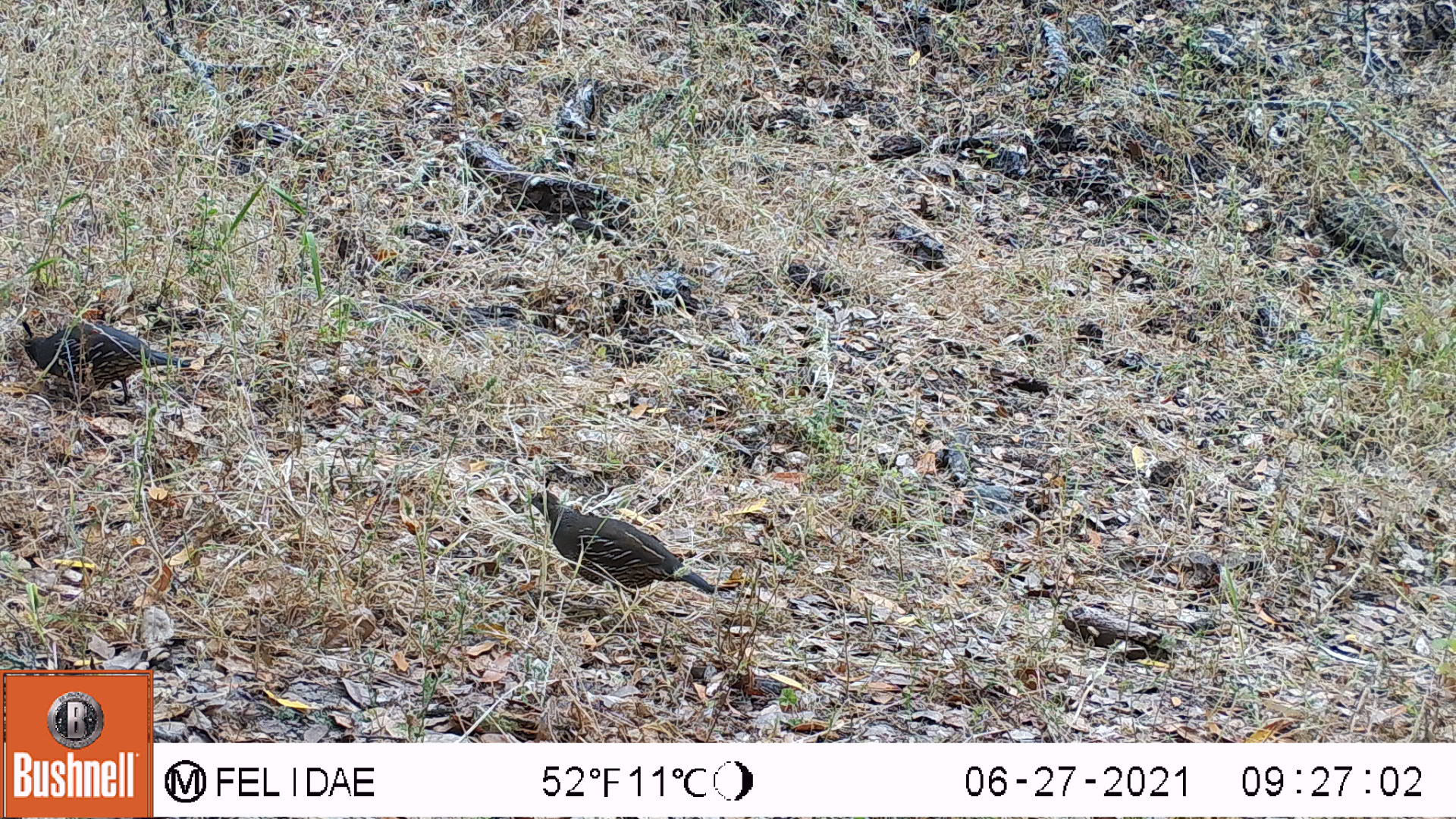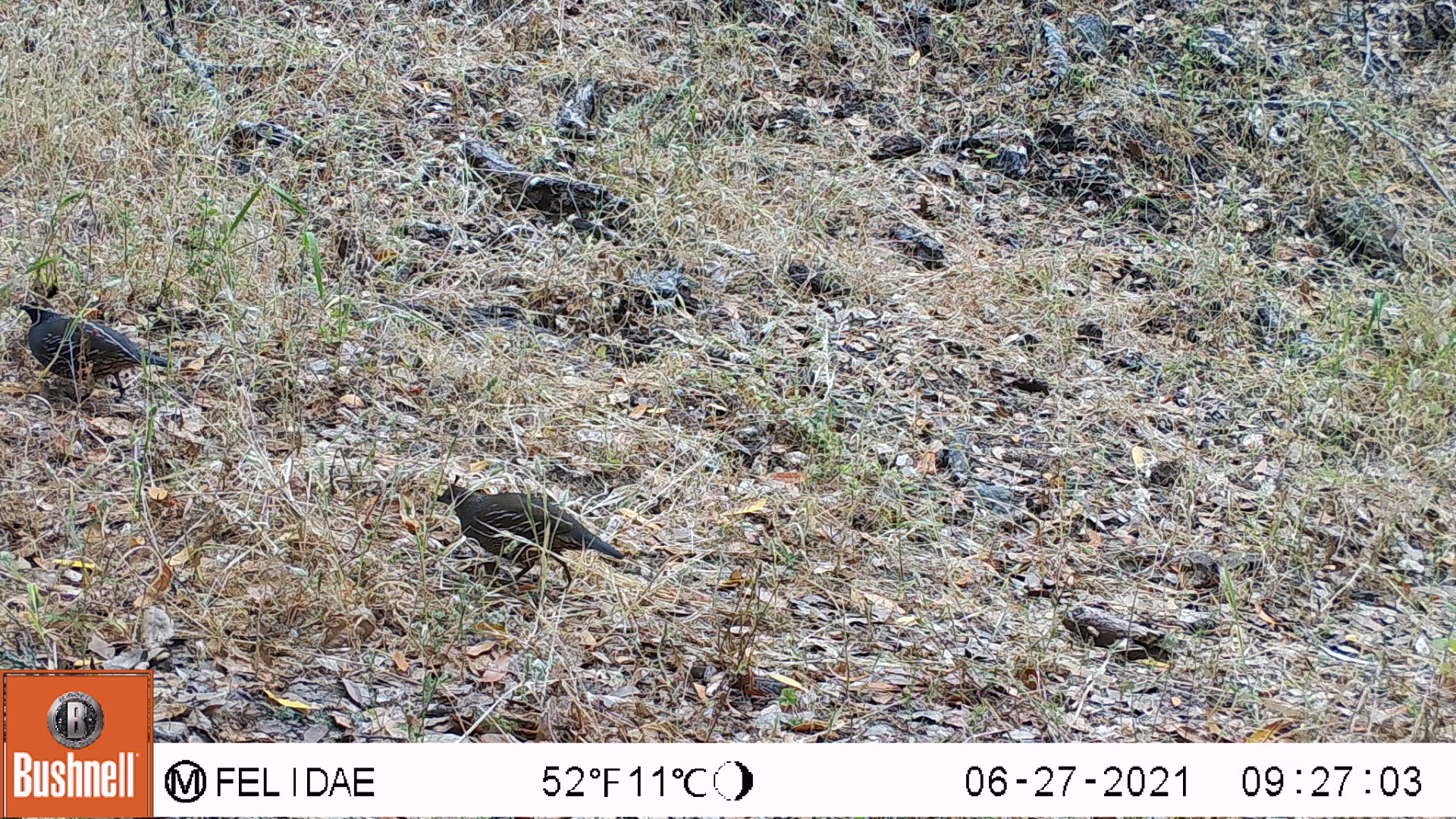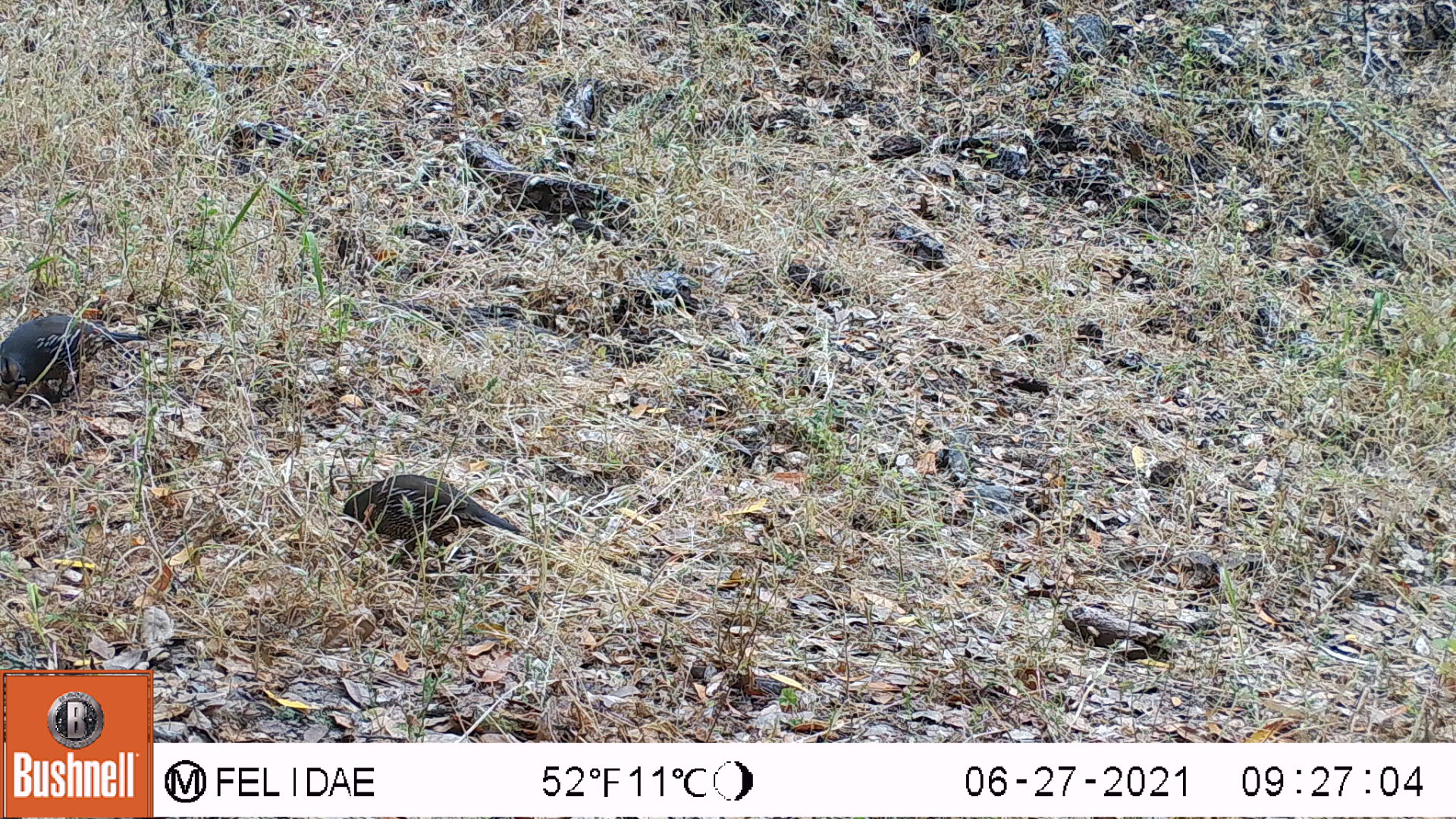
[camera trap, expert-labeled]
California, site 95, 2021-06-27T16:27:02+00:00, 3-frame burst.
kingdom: Animalia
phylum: Chordata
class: Aves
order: Galliformes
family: Odontophoridae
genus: Callipepla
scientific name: Callipepla californica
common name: california quail